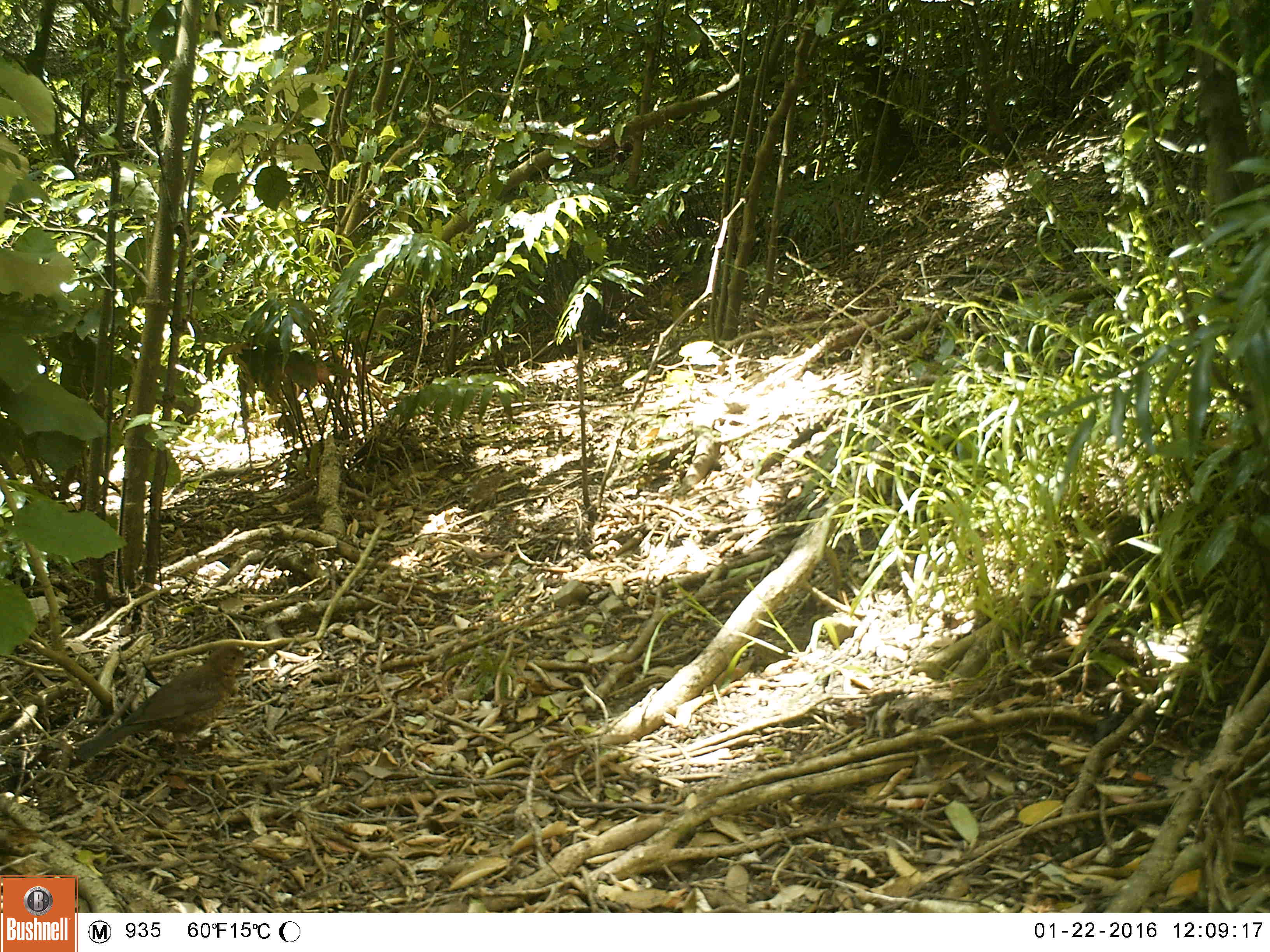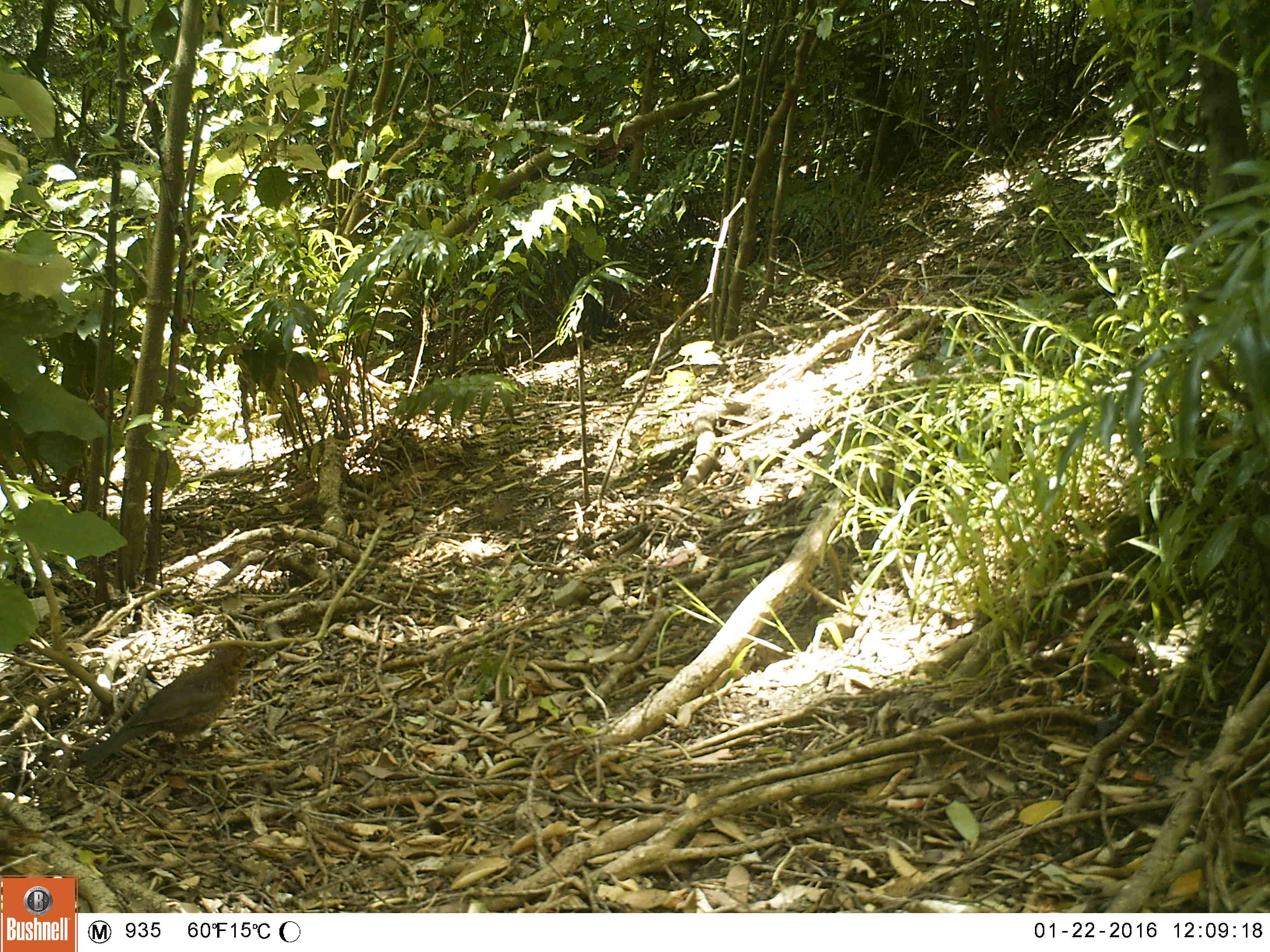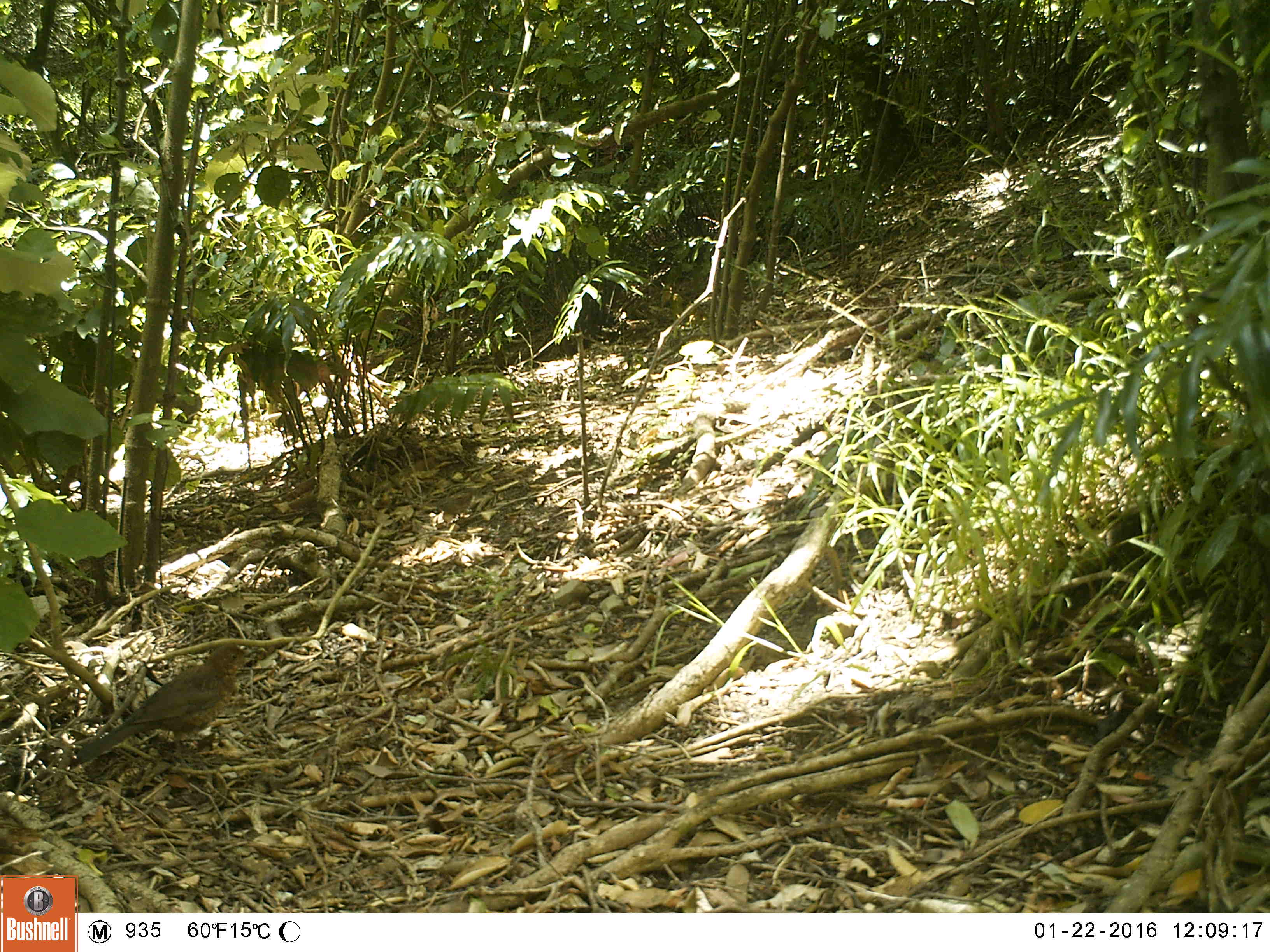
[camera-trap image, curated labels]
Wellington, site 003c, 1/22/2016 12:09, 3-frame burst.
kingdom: Animalia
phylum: Chordata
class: Aves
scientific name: Aves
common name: bird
Bird (Aves).